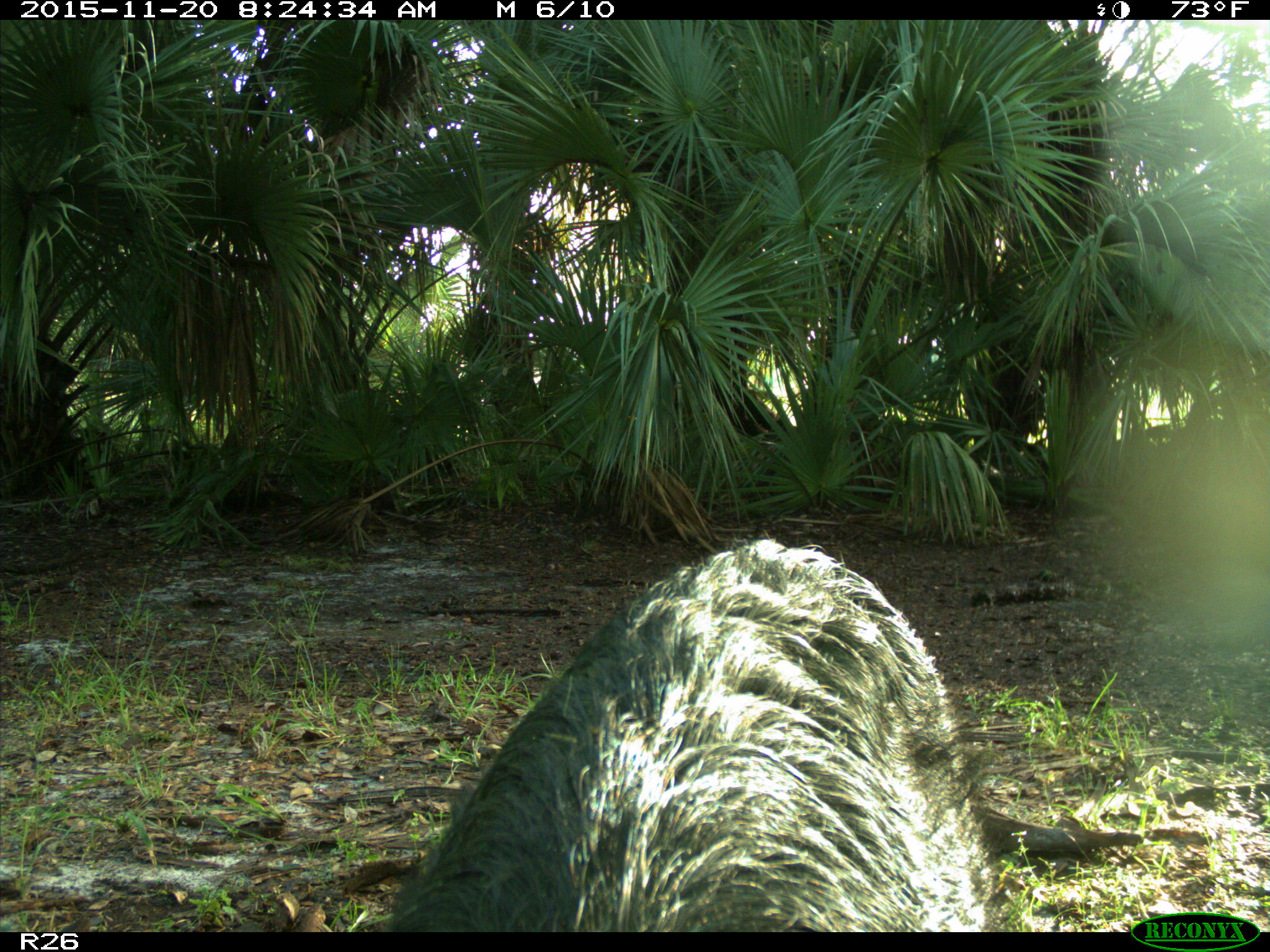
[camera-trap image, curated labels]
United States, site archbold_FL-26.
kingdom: Animalia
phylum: Chordata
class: Mammalia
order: Artiodactyla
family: Suidae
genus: Sus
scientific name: Sus scrofa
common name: wild boar